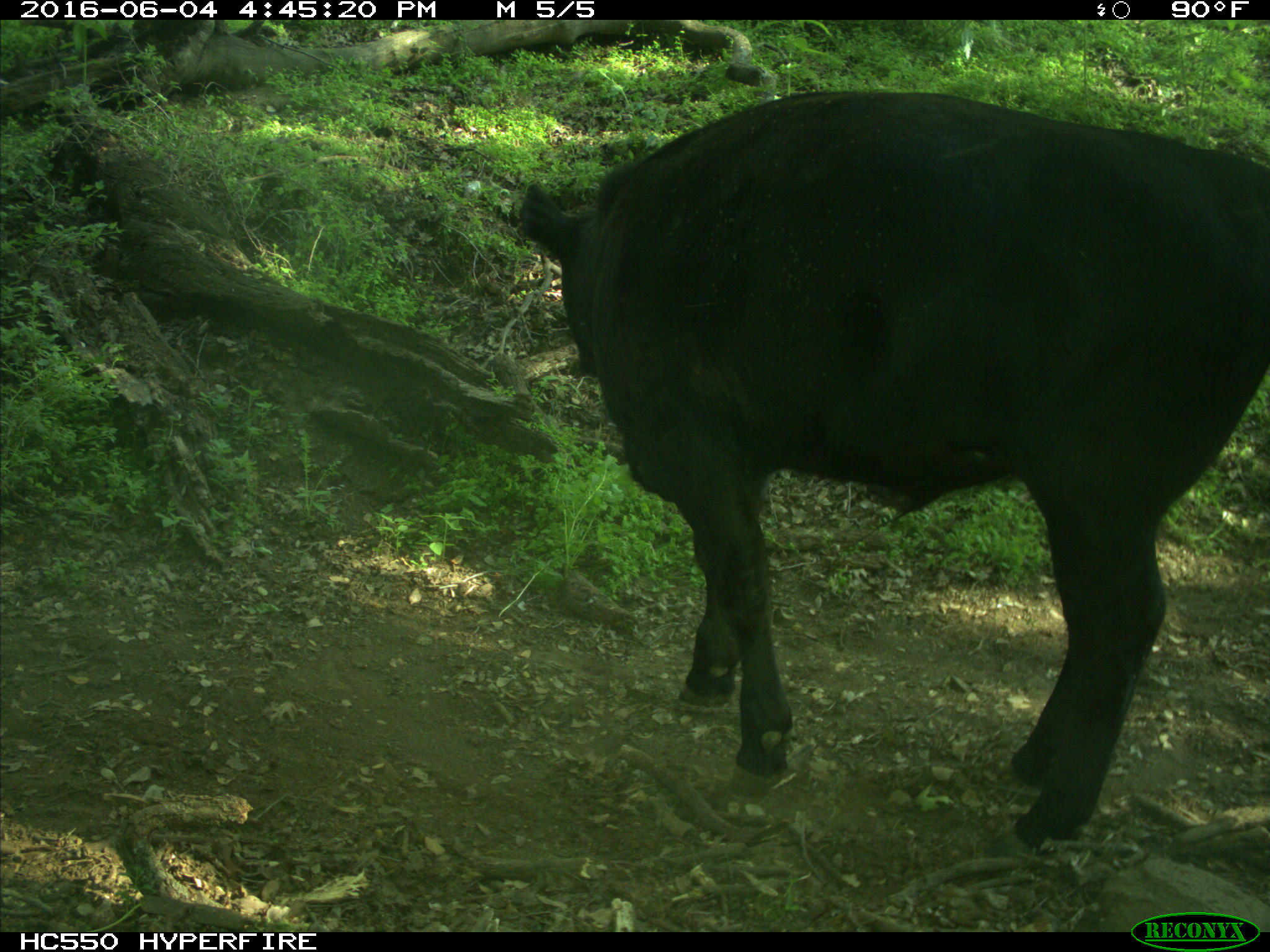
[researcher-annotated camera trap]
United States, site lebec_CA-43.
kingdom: Animalia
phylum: Chordata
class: Mammalia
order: Artiodactyla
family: Bovidae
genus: Bos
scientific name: Bos taurus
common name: domestic cow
Bos taurus (domestic cow).